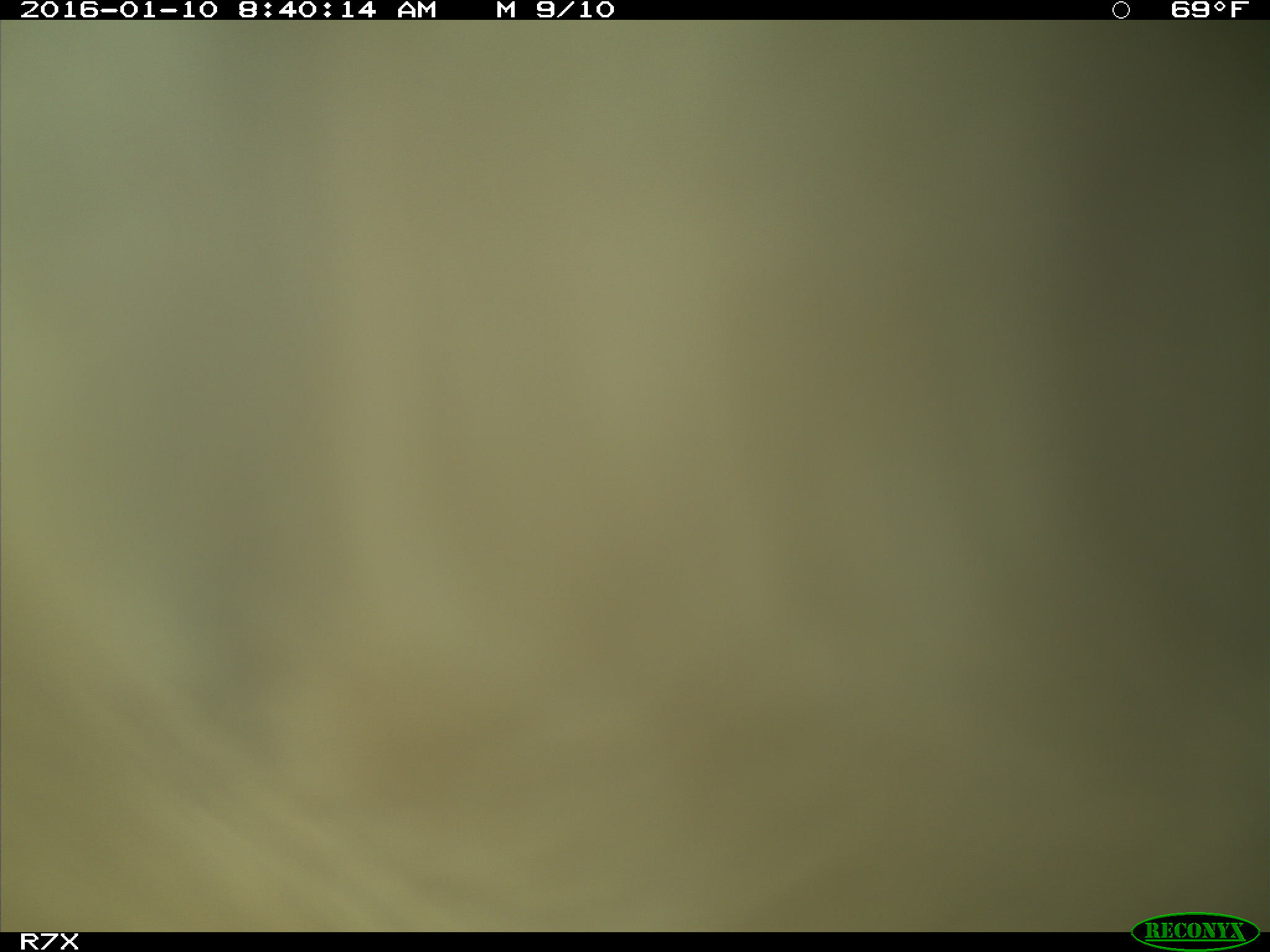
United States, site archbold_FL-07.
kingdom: Animalia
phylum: Chordata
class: Mammalia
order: Artiodactyla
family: Bovidae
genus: Bos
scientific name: Bos taurus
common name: domestic cow